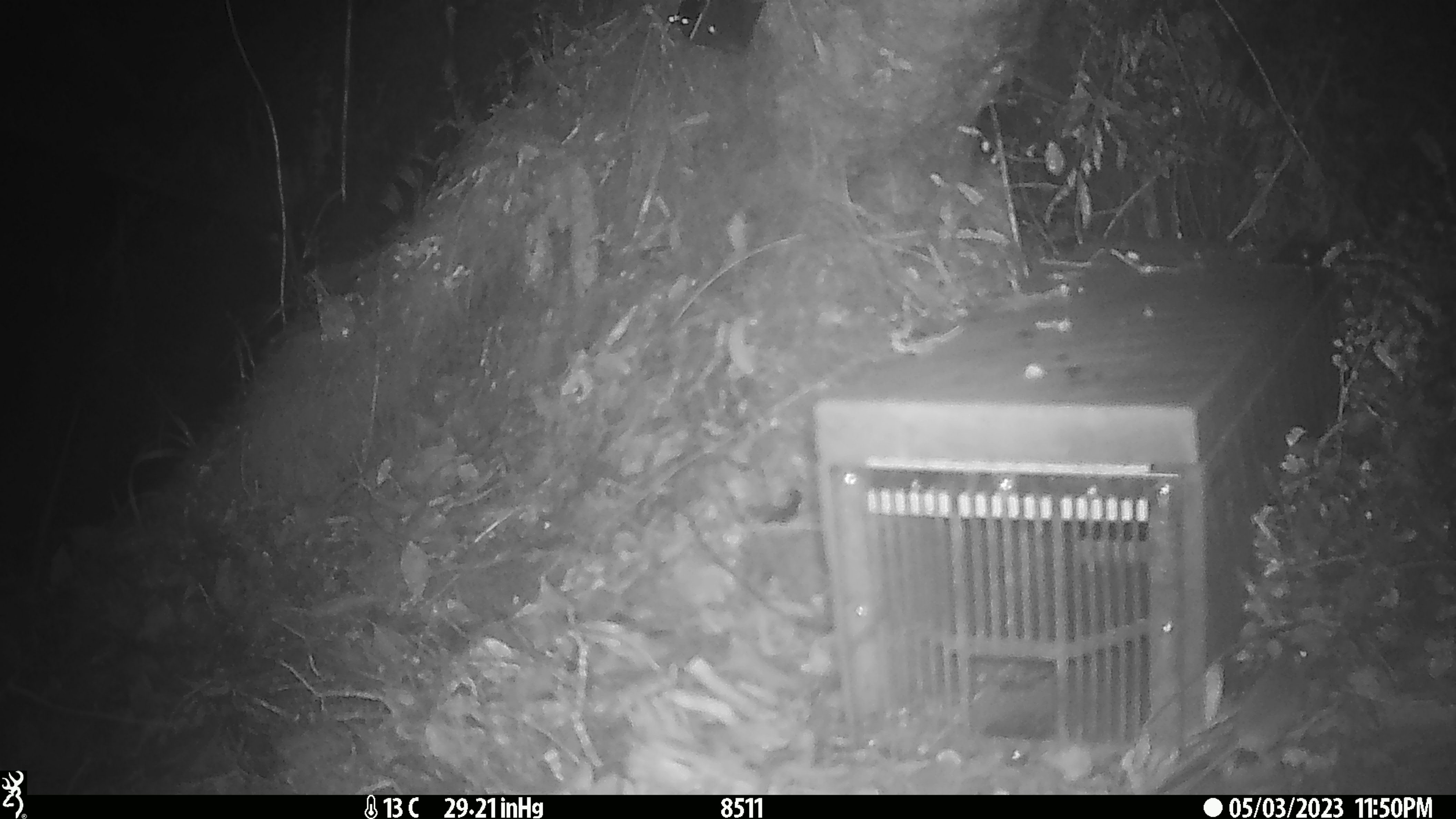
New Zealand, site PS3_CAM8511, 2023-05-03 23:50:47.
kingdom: Animalia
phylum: Chordata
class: Mammalia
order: Rodentia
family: Muridae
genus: Mus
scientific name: Mus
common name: mouse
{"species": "mouse (Mus)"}